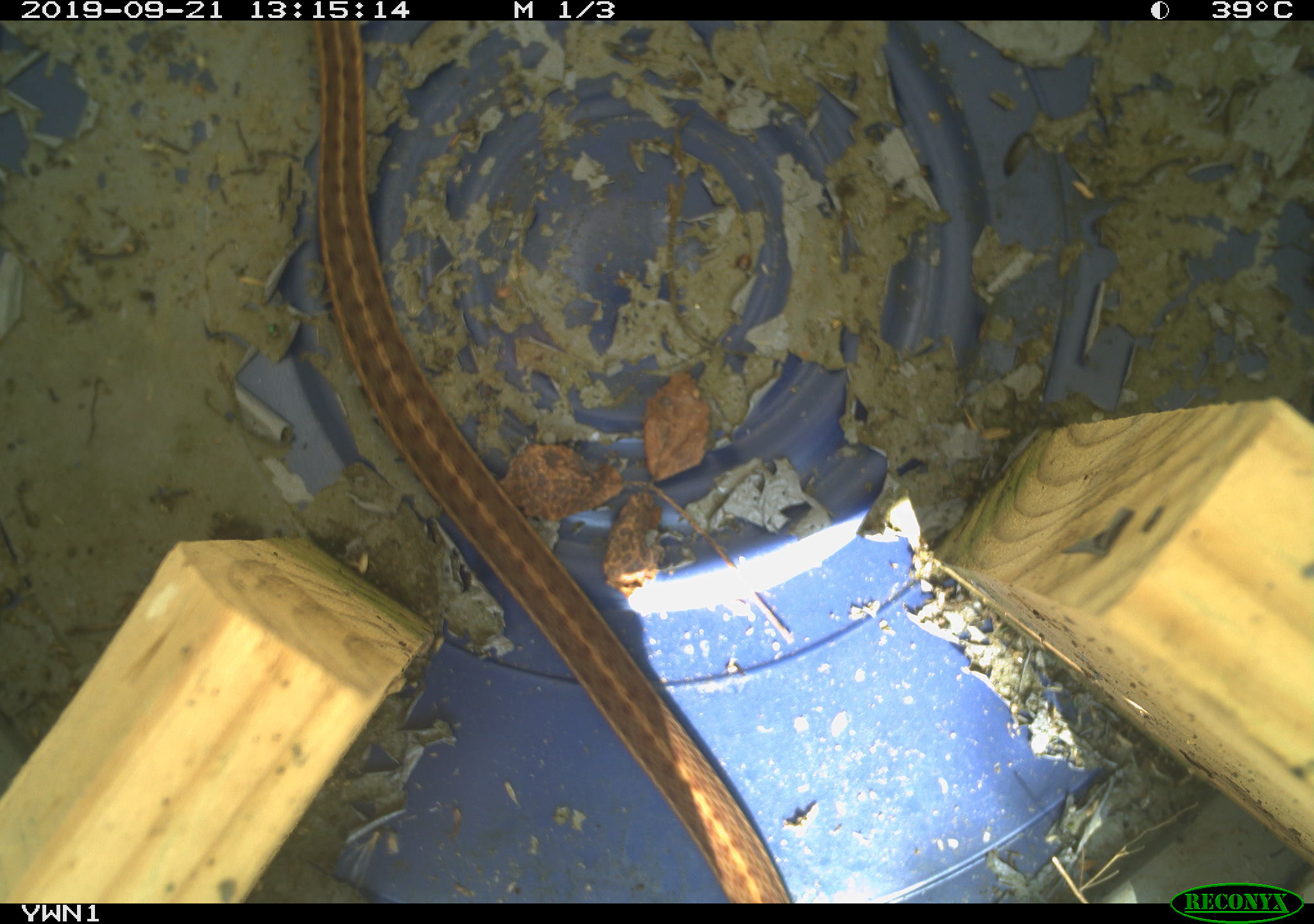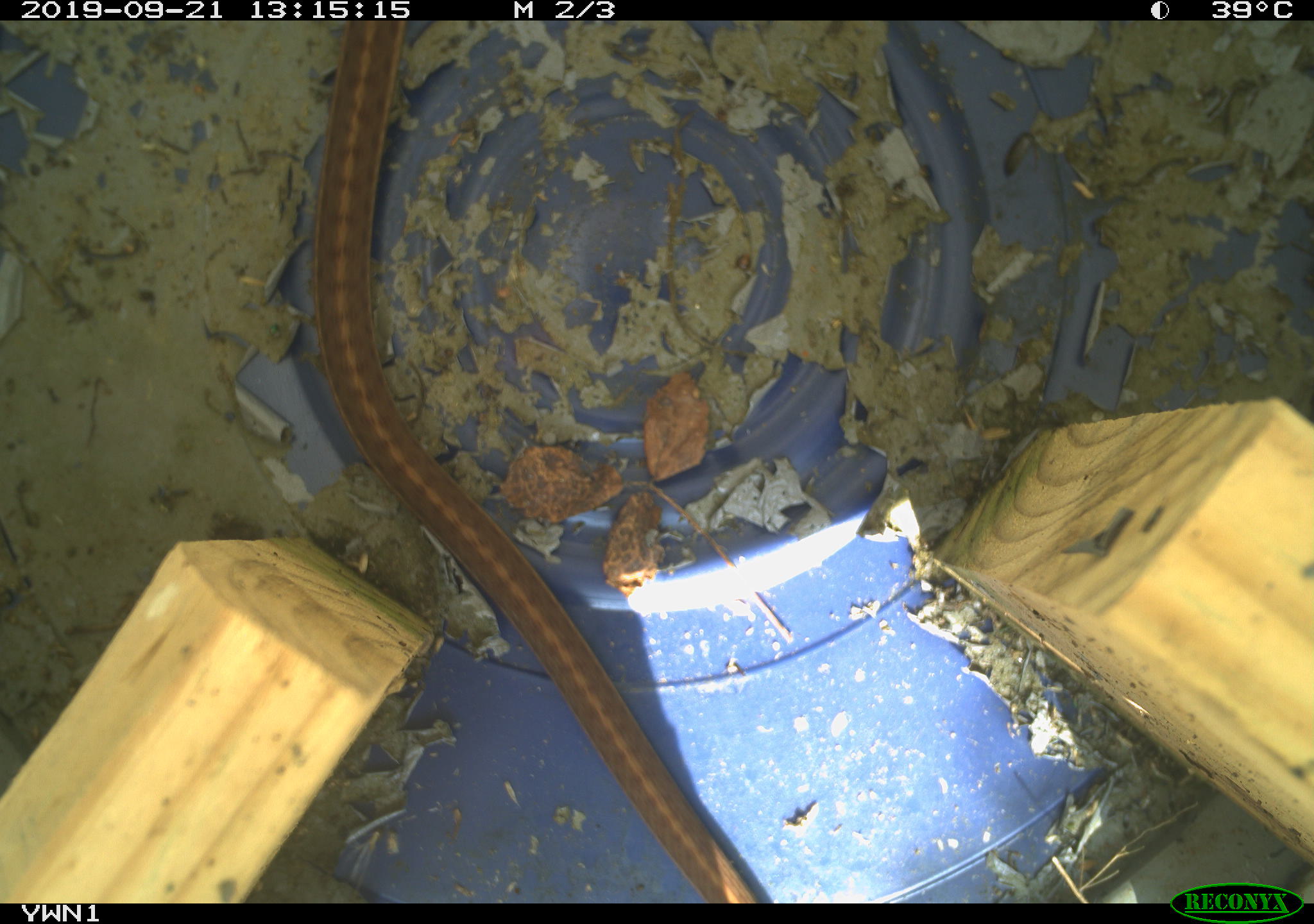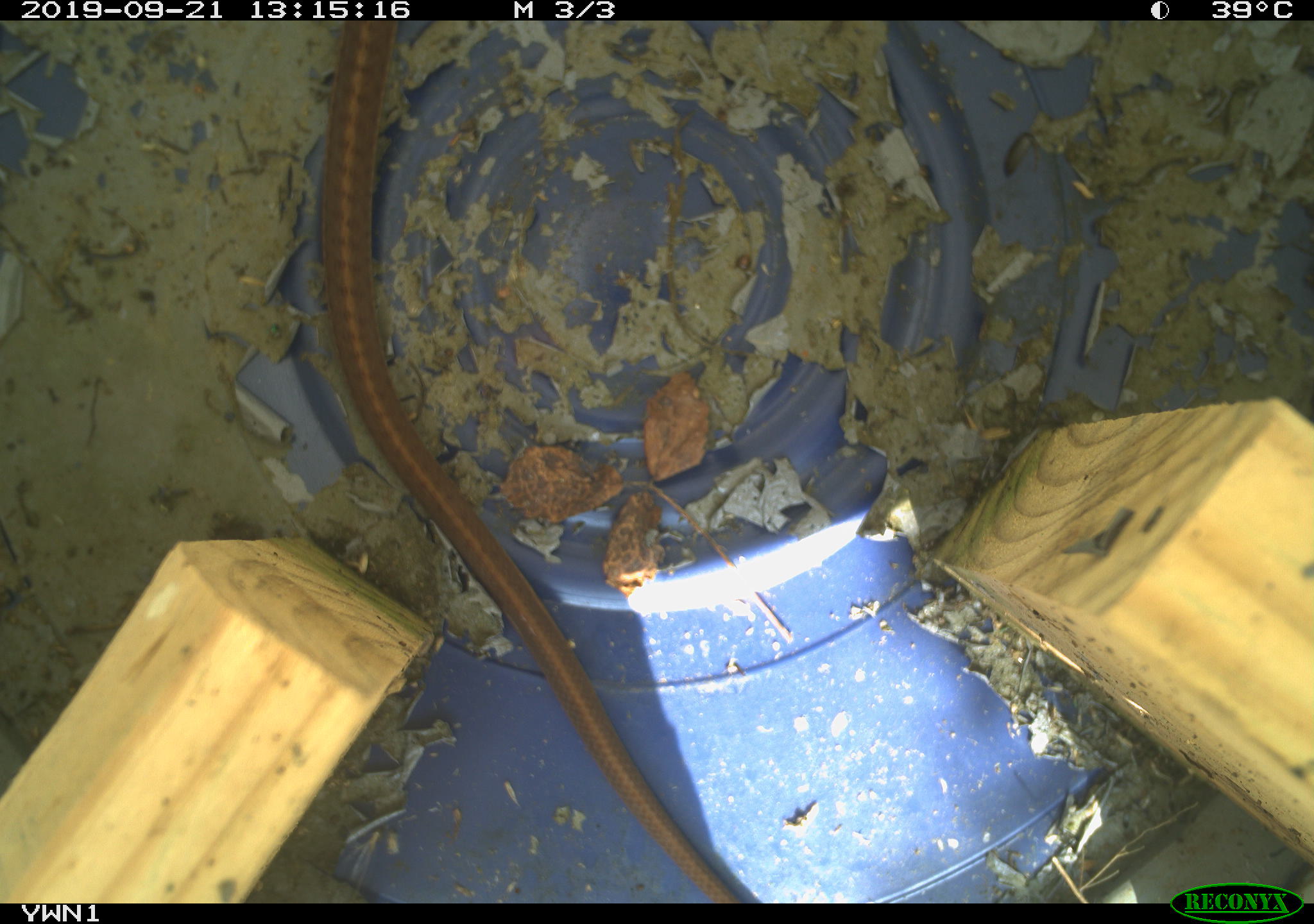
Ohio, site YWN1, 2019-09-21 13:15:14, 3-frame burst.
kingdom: Animalia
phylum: Chordata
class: Reptilia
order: Squamata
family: Colubridae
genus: Thamnophis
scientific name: Thamnophis sirtalis sirtalis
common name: eastern gartersnake